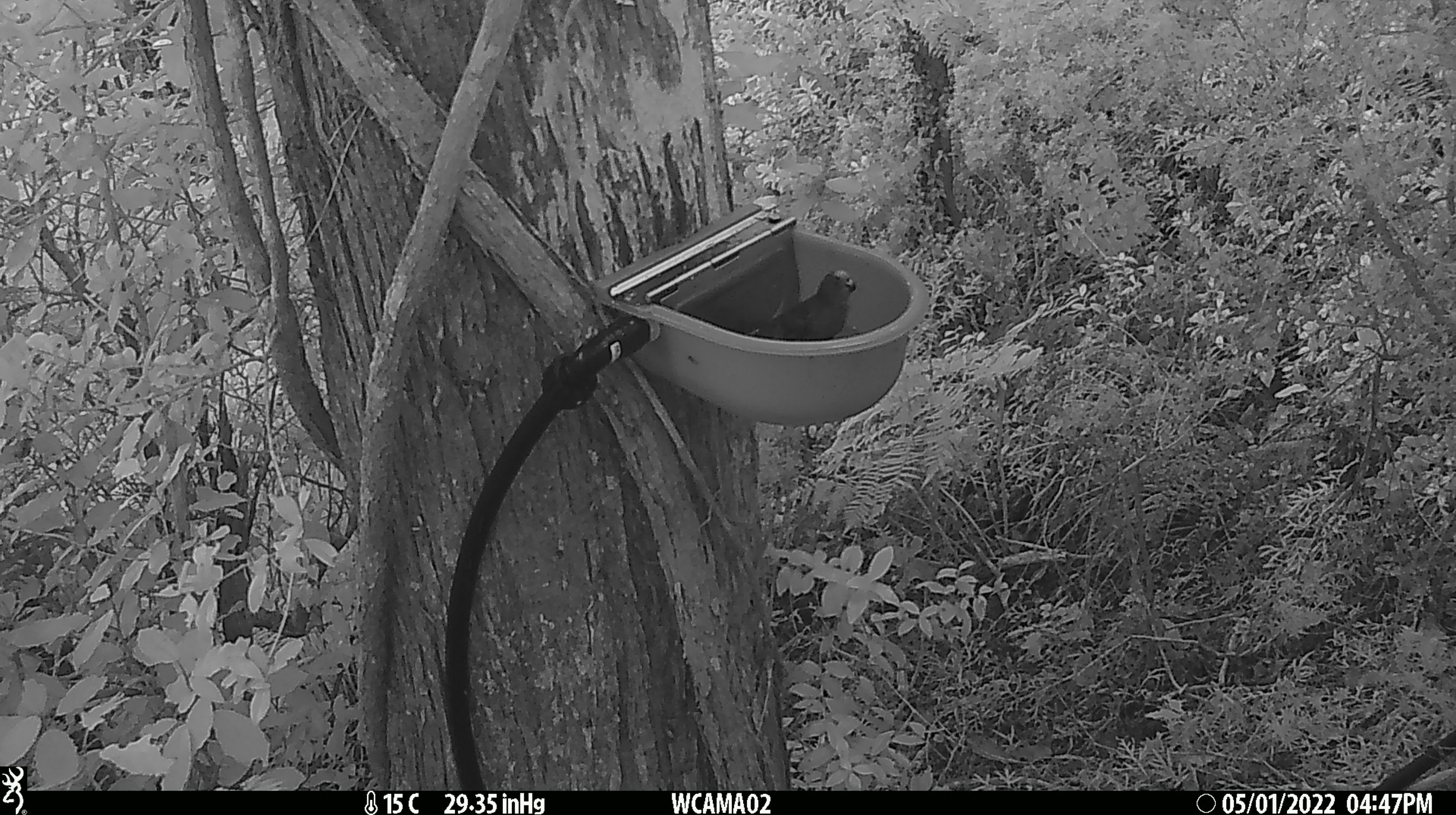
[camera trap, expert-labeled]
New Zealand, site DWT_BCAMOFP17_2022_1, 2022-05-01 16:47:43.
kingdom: Animalia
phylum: Chordata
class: Aves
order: Psittaciformes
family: Psittaculidae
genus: Cyanoramphus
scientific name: Cyanoramphus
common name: parakeet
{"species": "parakeet (Cyanoramphus)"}